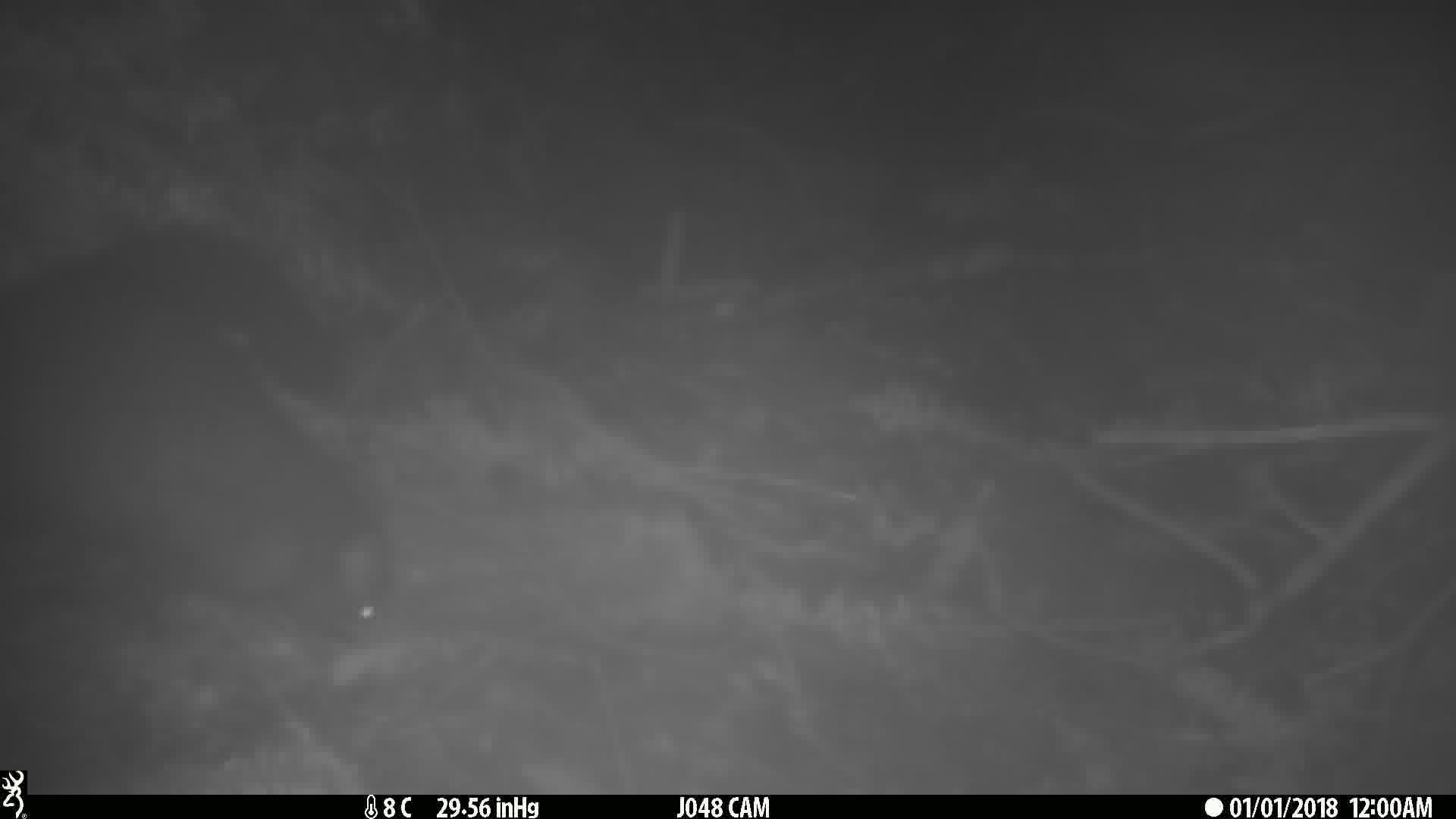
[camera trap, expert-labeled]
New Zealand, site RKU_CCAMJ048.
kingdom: Animalia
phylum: Chordata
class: Mammalia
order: Diprotodontia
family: Phalangeridae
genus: Trichosurus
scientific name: Trichosurus vulpecula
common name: common brushtail possum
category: possum